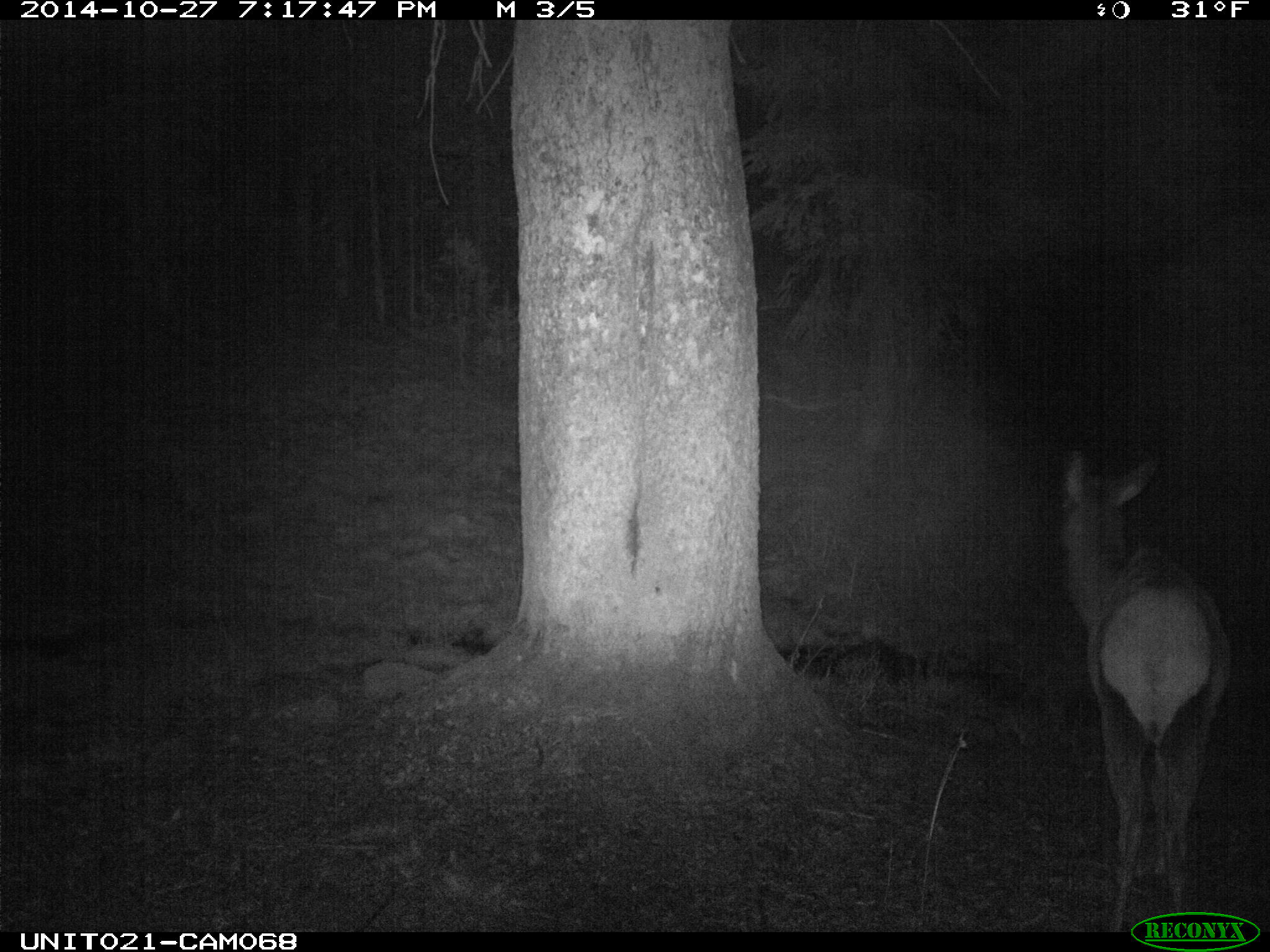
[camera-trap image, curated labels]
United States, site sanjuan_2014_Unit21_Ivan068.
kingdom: Animalia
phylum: Chordata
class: Mammalia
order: Artiodactyla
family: Cervidae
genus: Cervus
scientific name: Cervus elaphus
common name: red deer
Cervus elaphus (red deer).